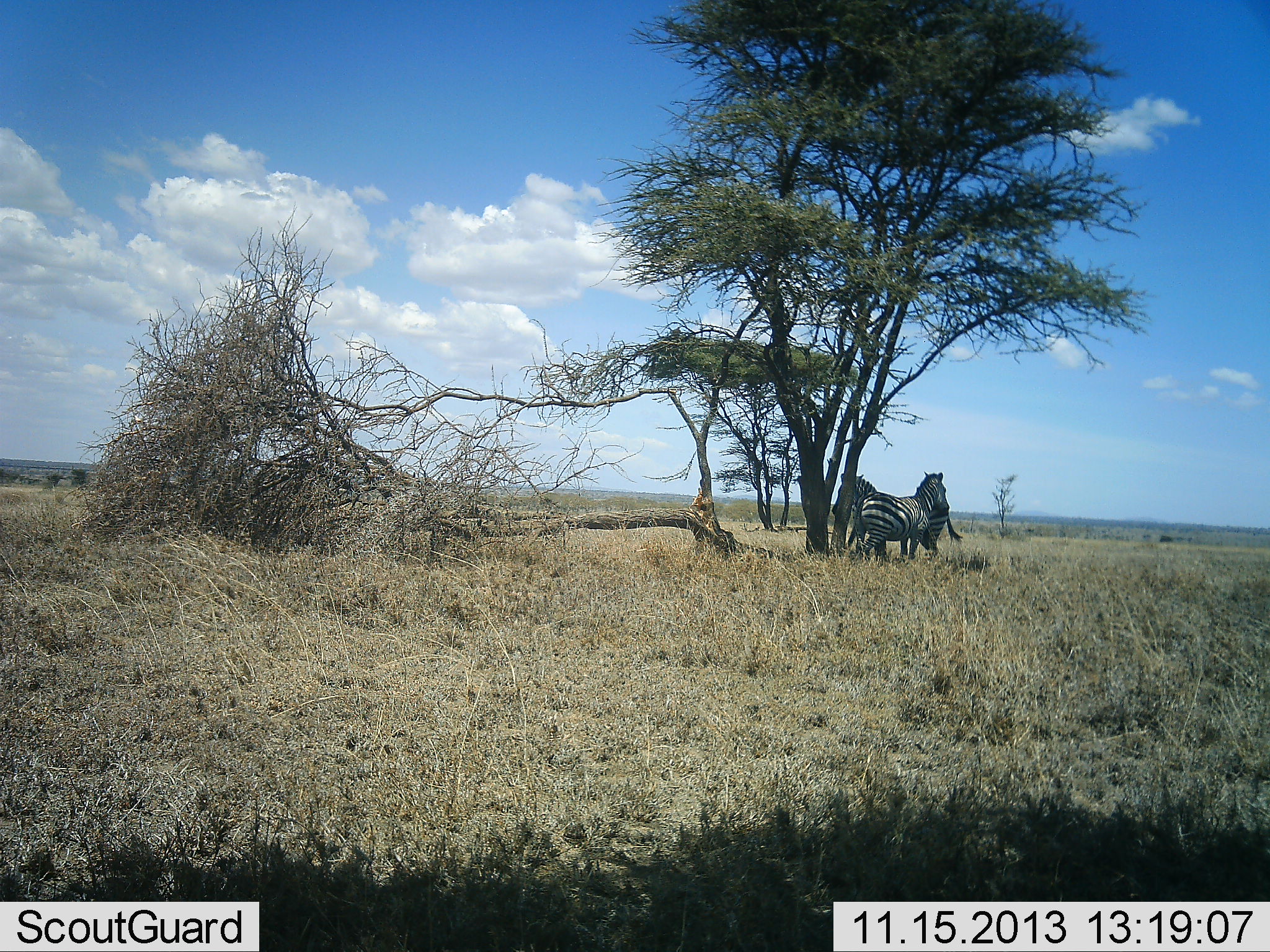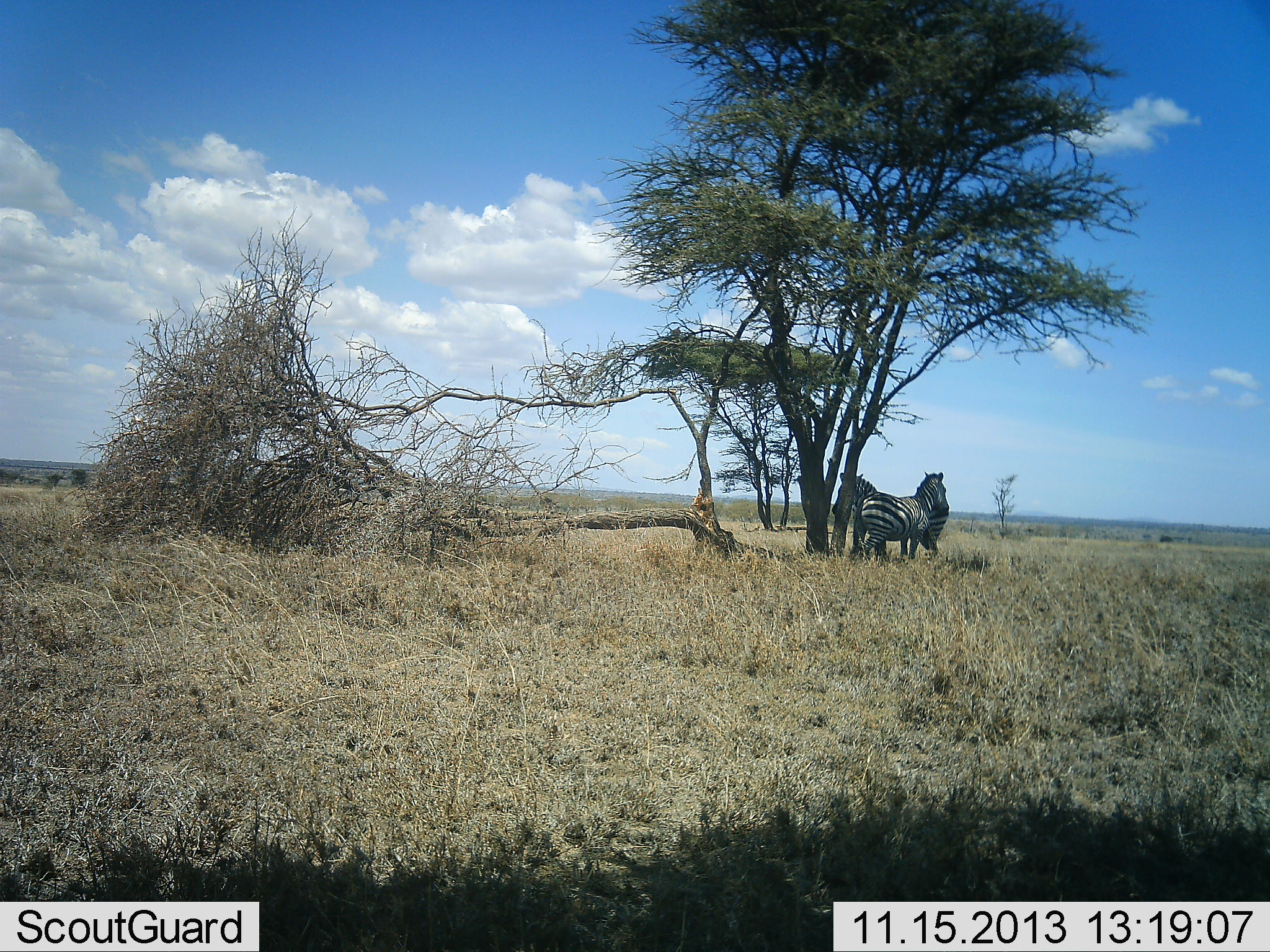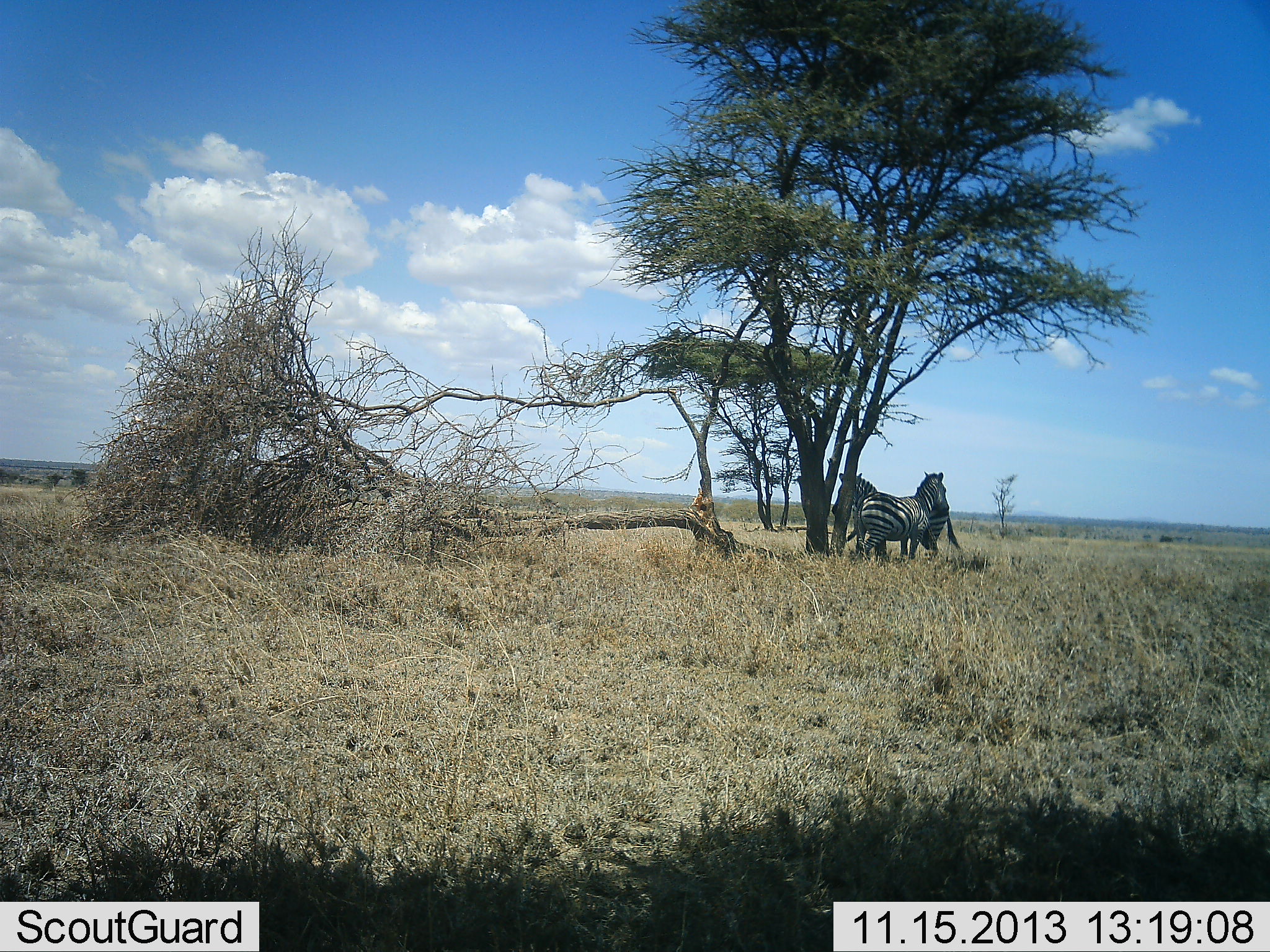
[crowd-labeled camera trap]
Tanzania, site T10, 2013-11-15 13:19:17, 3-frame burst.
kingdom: Animalia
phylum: Chordata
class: Mammalia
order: Perissodactyla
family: Equidae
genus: Equus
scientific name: Equus quagga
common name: plains zebra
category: zebra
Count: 2.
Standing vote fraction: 95%.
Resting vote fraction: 14%.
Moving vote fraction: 0%.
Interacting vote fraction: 10%.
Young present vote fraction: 0%.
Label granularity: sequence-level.